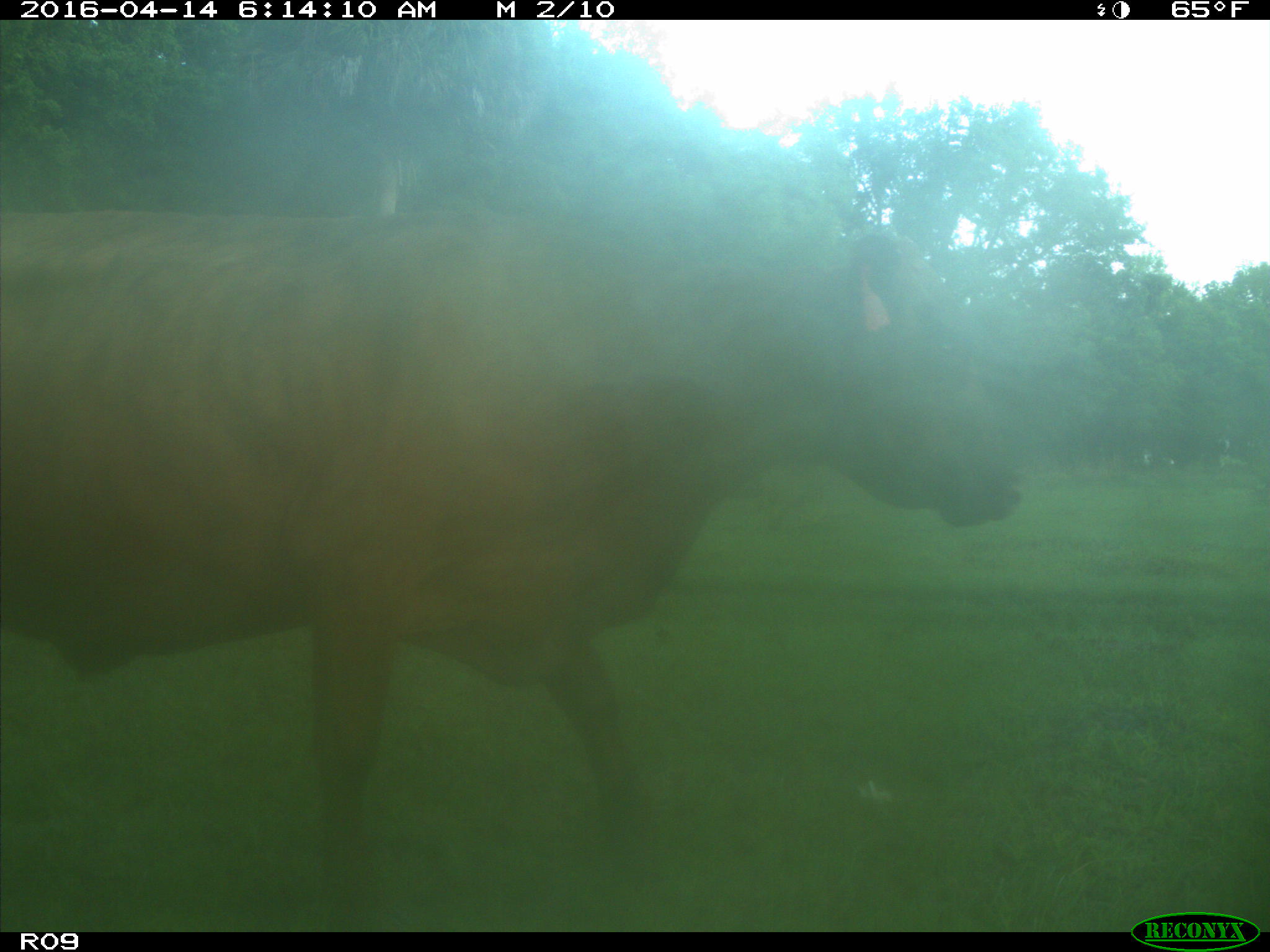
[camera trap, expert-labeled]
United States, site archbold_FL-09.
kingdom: Animalia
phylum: Chordata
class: Mammalia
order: Artiodactyla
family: Bovidae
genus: Bos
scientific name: Bos taurus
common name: domestic cow